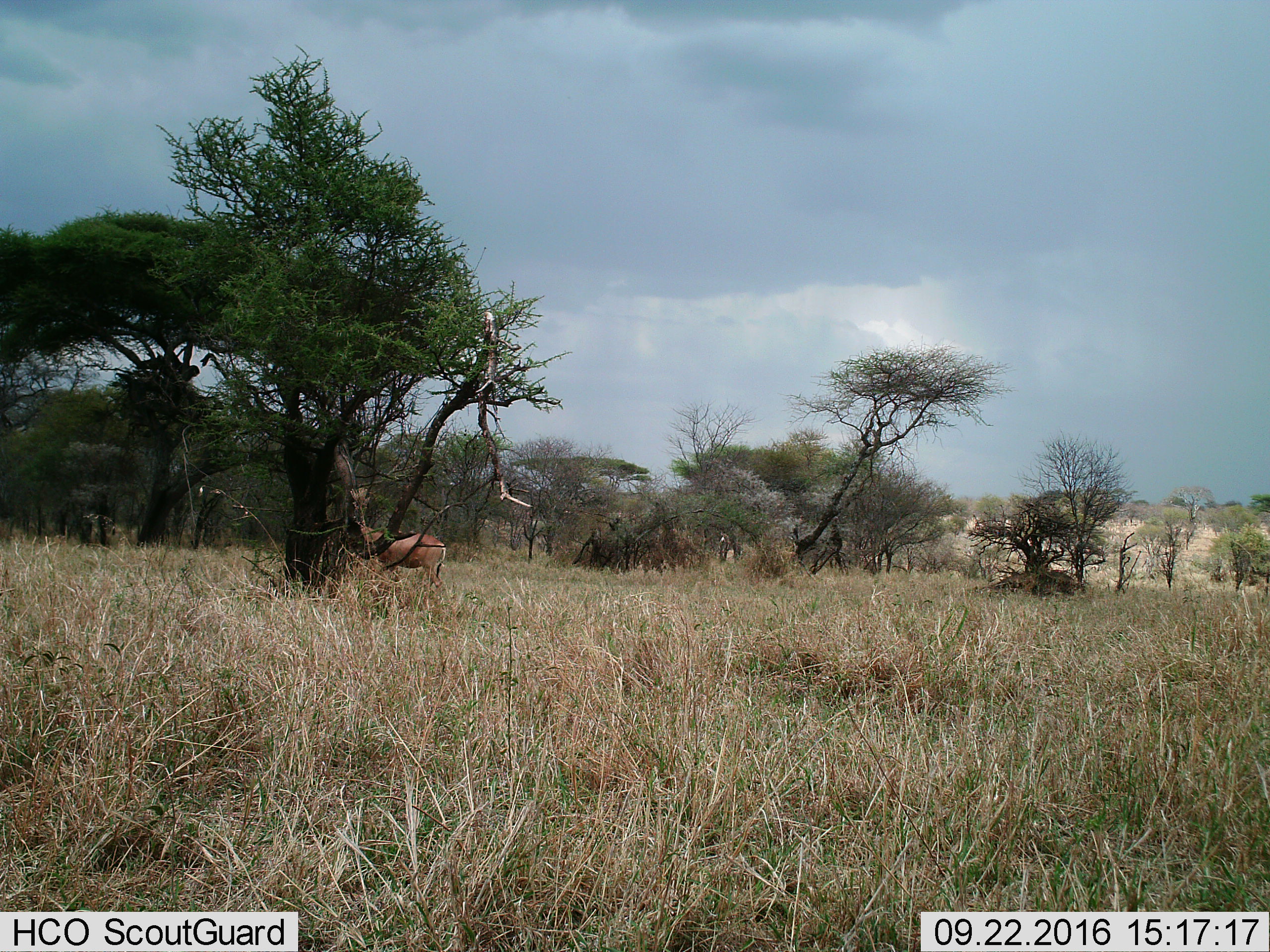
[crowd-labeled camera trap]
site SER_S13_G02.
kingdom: Animalia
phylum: Chordata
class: Mammalia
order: Artiodactyla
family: Bovidae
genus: Aepyceros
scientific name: Aepyceros melampus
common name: impala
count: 1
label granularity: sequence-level